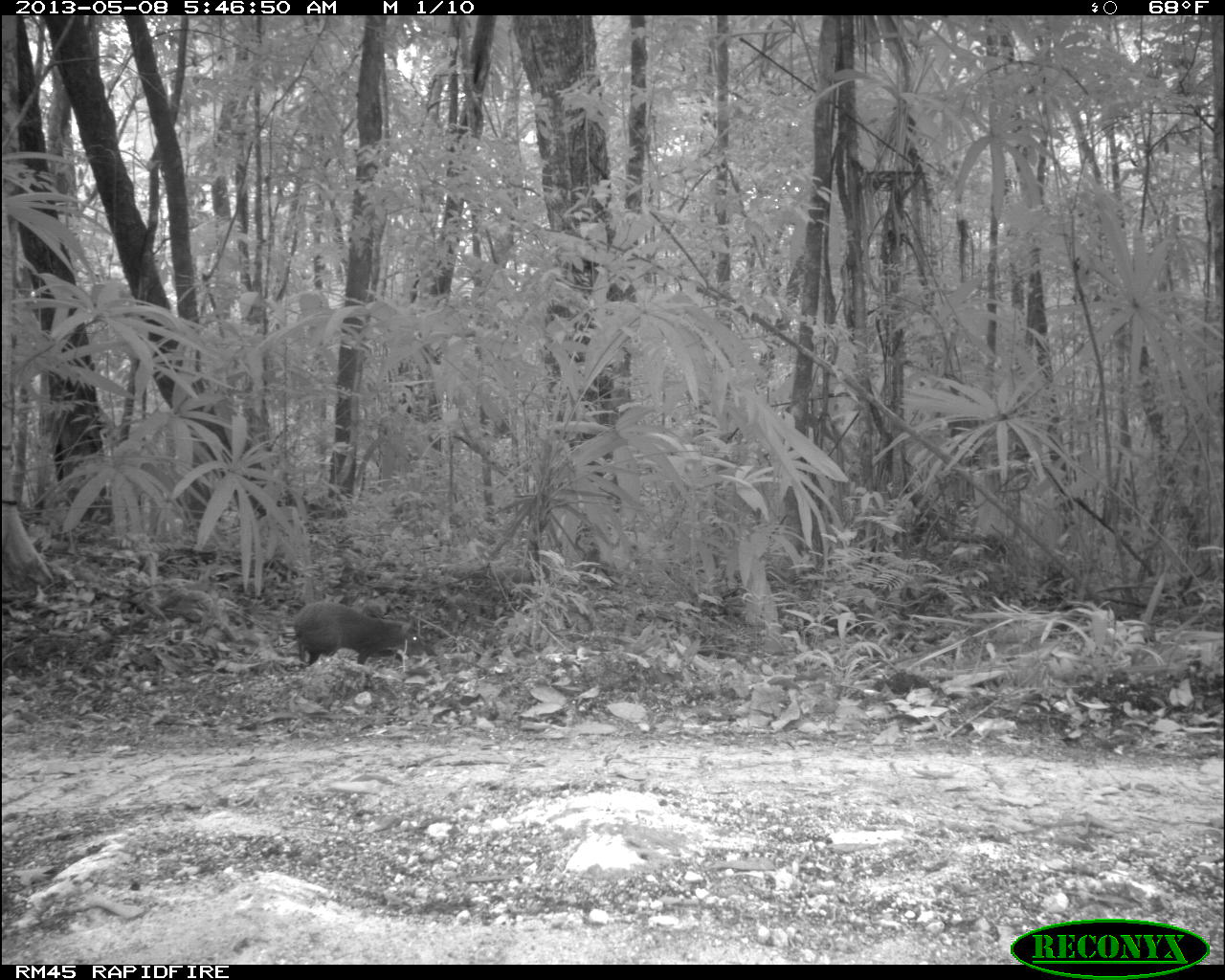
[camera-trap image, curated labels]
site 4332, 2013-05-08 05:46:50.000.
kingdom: Animalia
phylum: Chordata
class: Mammalia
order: Rodentia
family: Dasyproctidae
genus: Dasyprocta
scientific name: Dasyprocta punctata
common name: central american agouti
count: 1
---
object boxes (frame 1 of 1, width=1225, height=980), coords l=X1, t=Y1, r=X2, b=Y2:
dasyprocta punctata: l=292, t=600, r=441, b=670